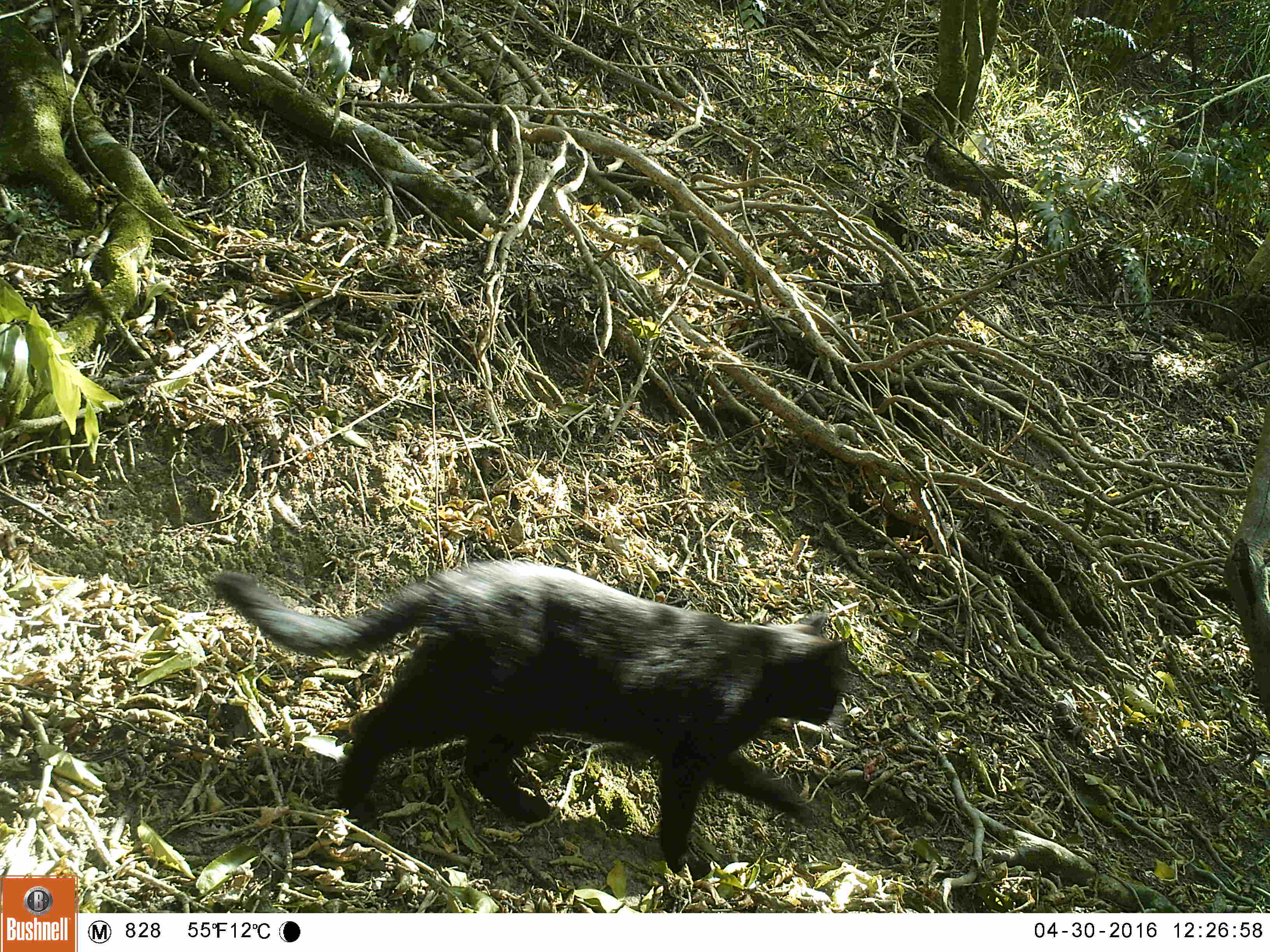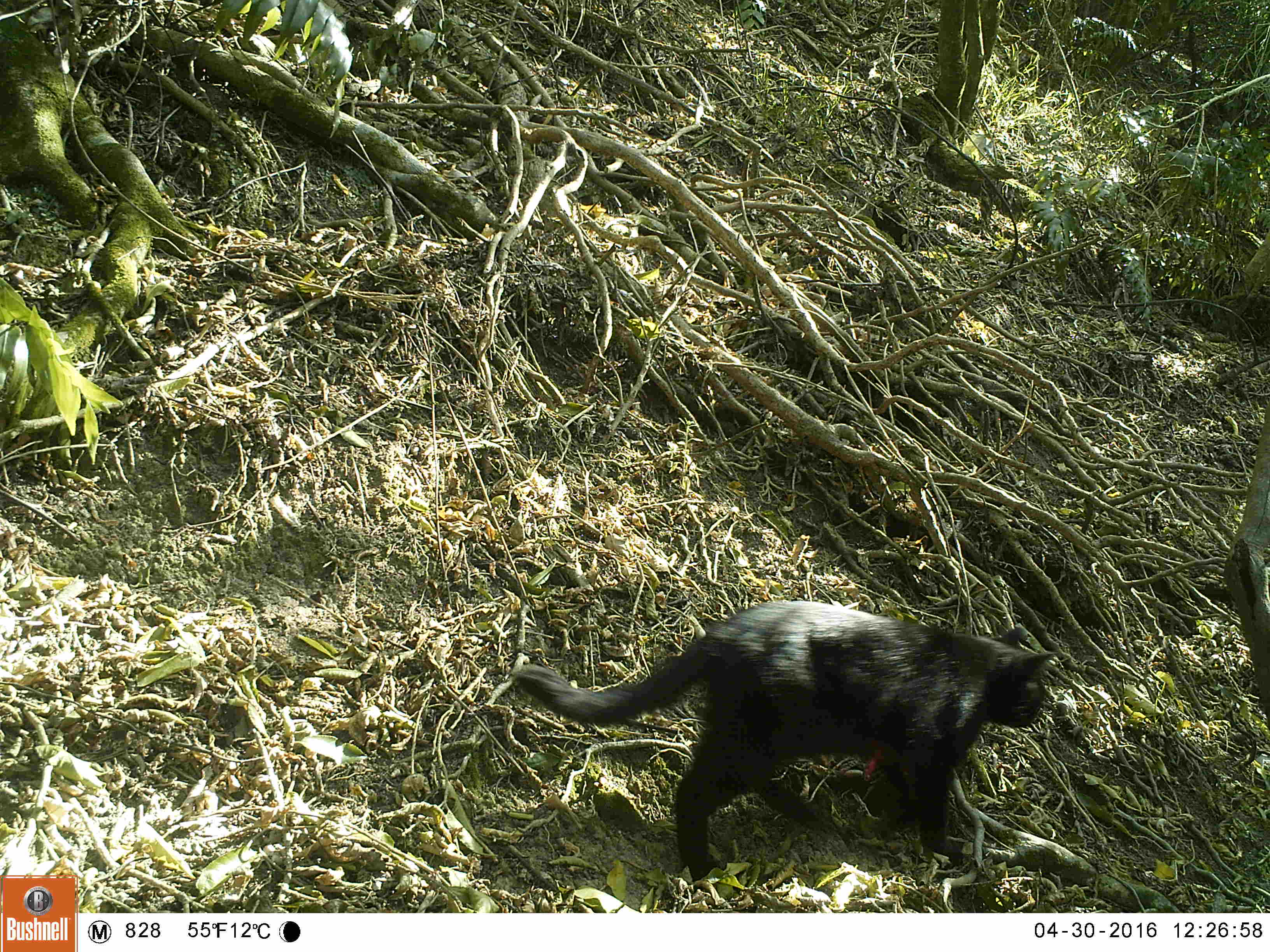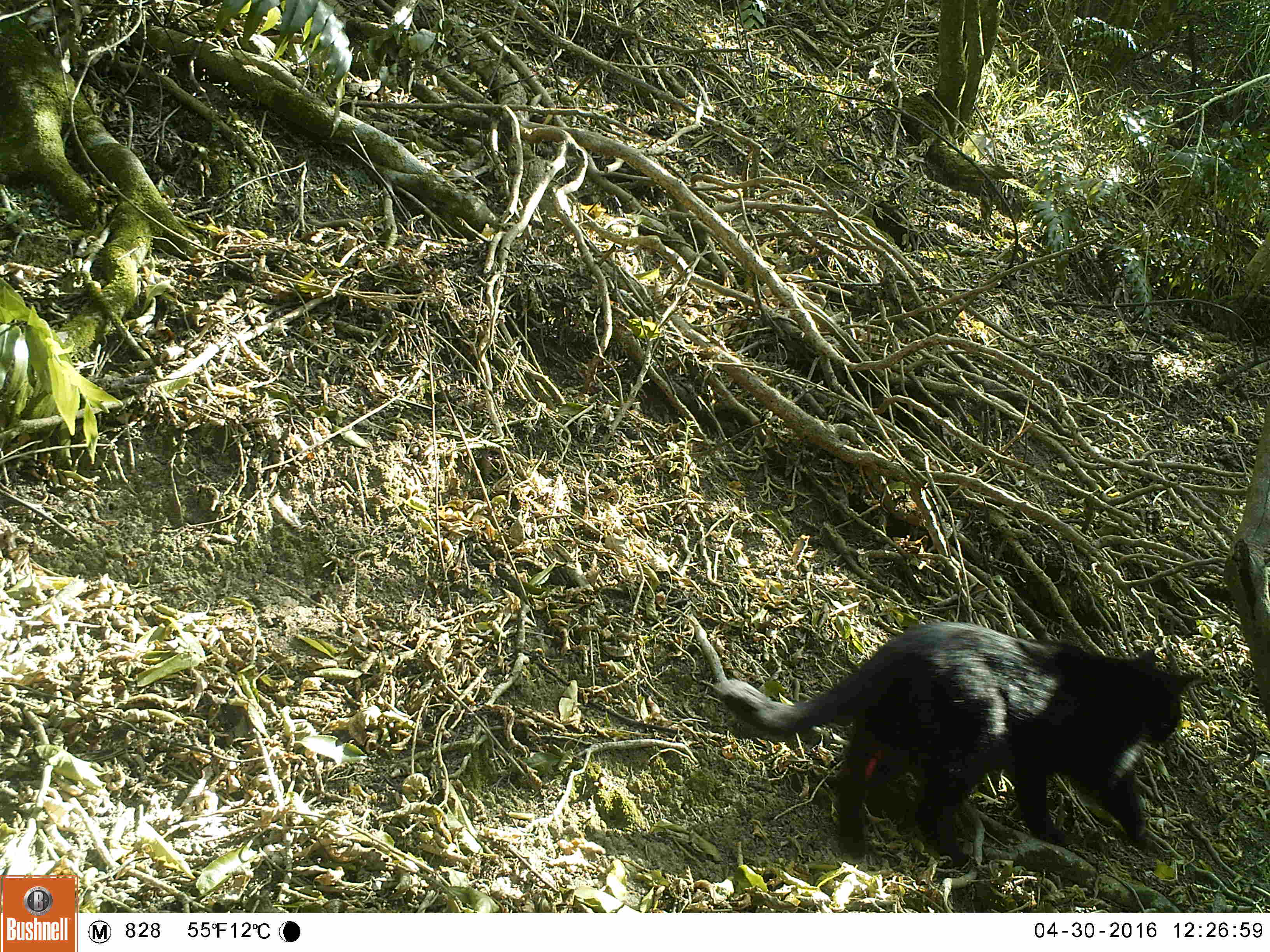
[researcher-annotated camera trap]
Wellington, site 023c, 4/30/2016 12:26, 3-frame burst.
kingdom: Animalia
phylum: Chordata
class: Mammalia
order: Carnivora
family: Felidae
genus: Felis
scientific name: Felis catus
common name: cat